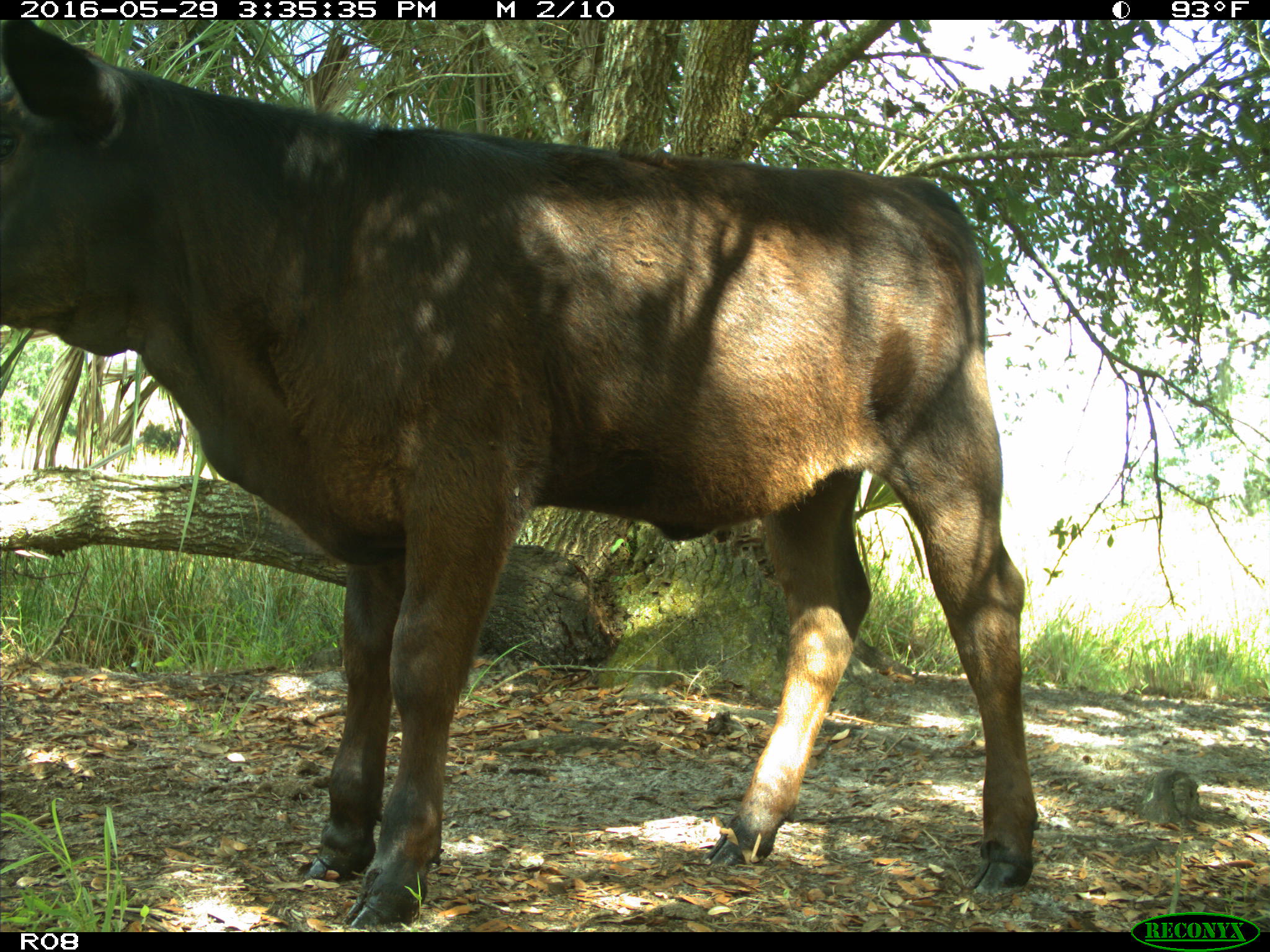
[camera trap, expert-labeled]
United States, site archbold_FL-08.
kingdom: Animalia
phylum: Chordata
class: Mammalia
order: Artiodactyla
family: Bovidae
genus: Bos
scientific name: Bos taurus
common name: domestic cow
Bos taurus (domestic cow).